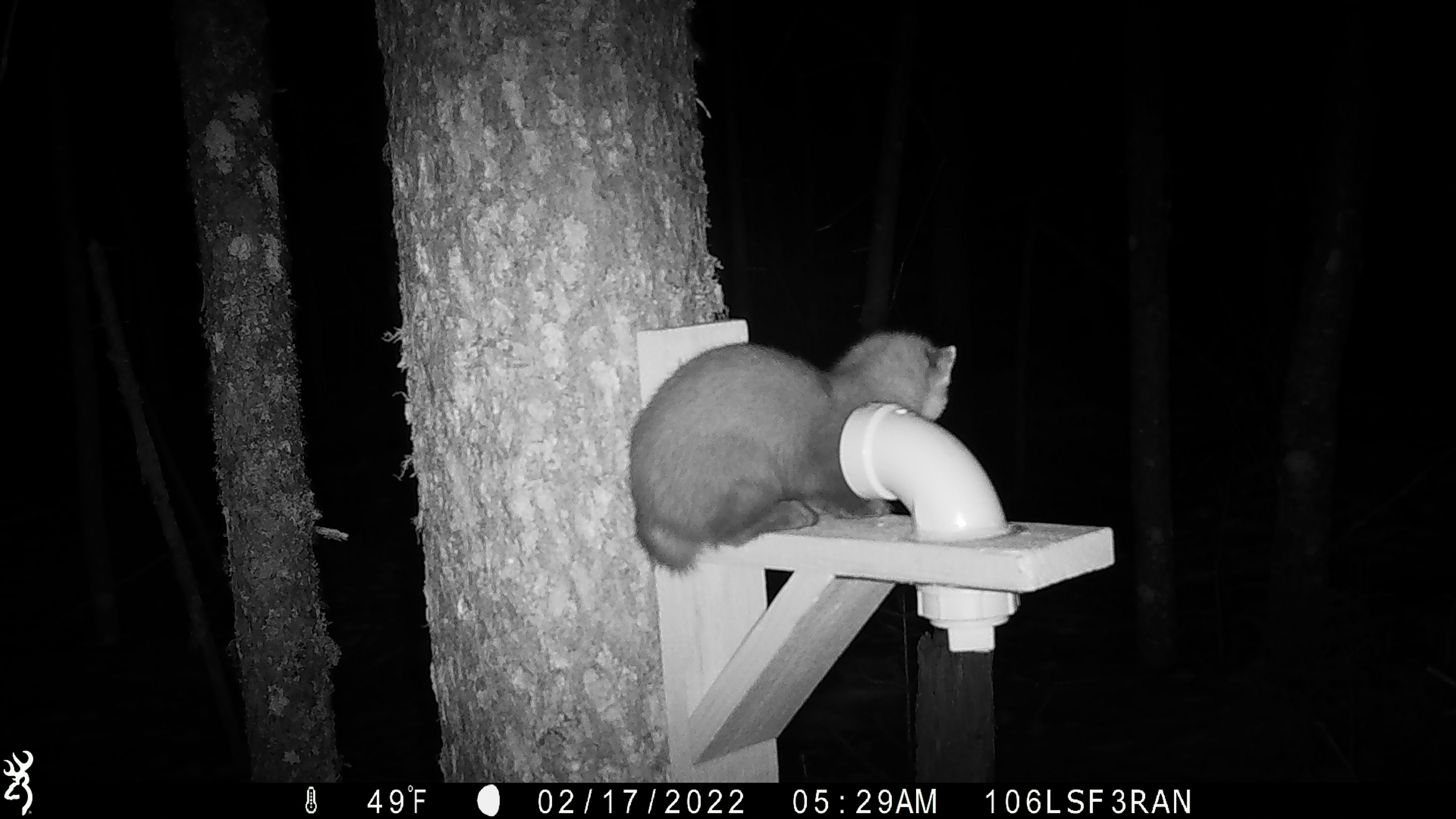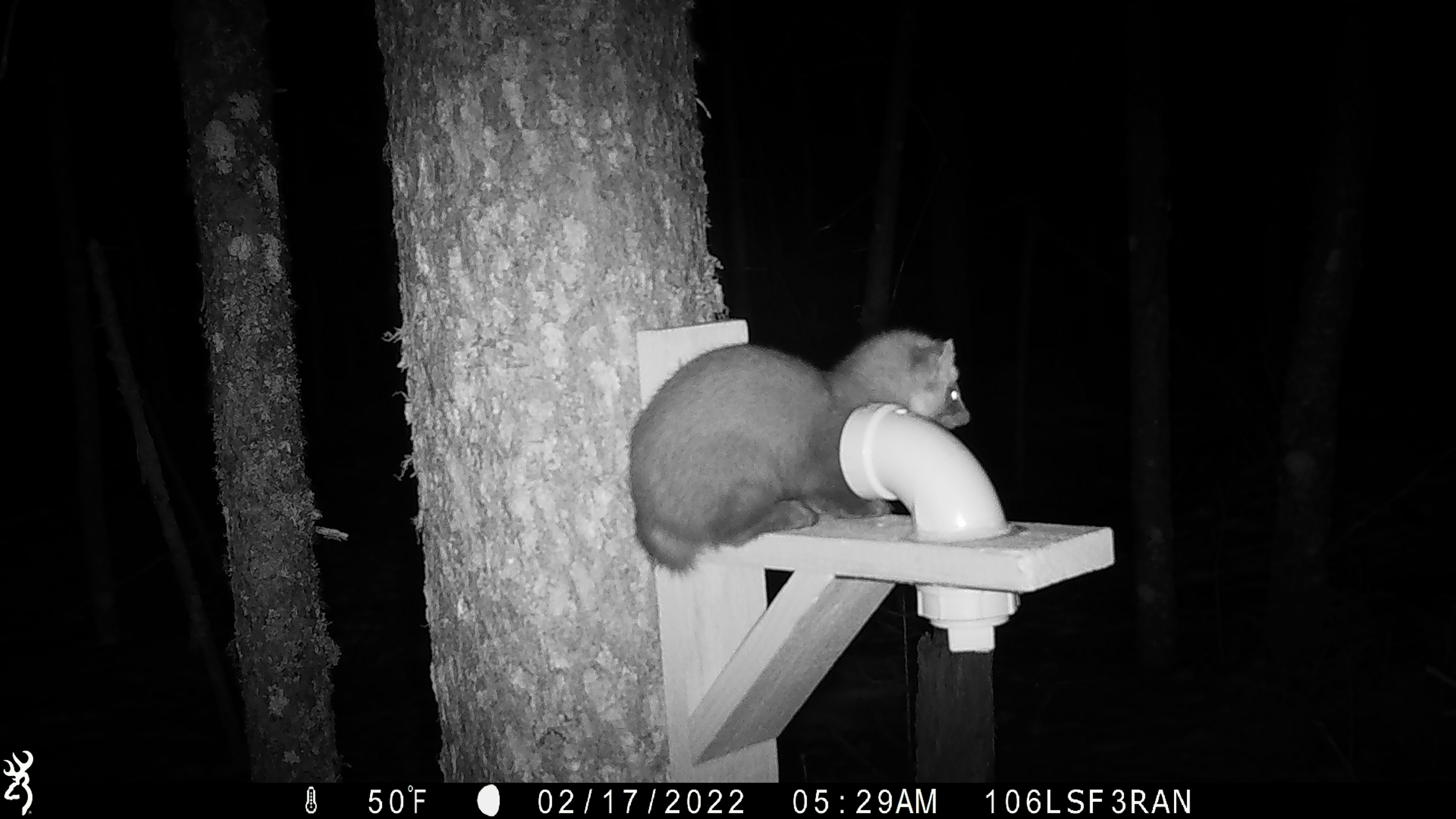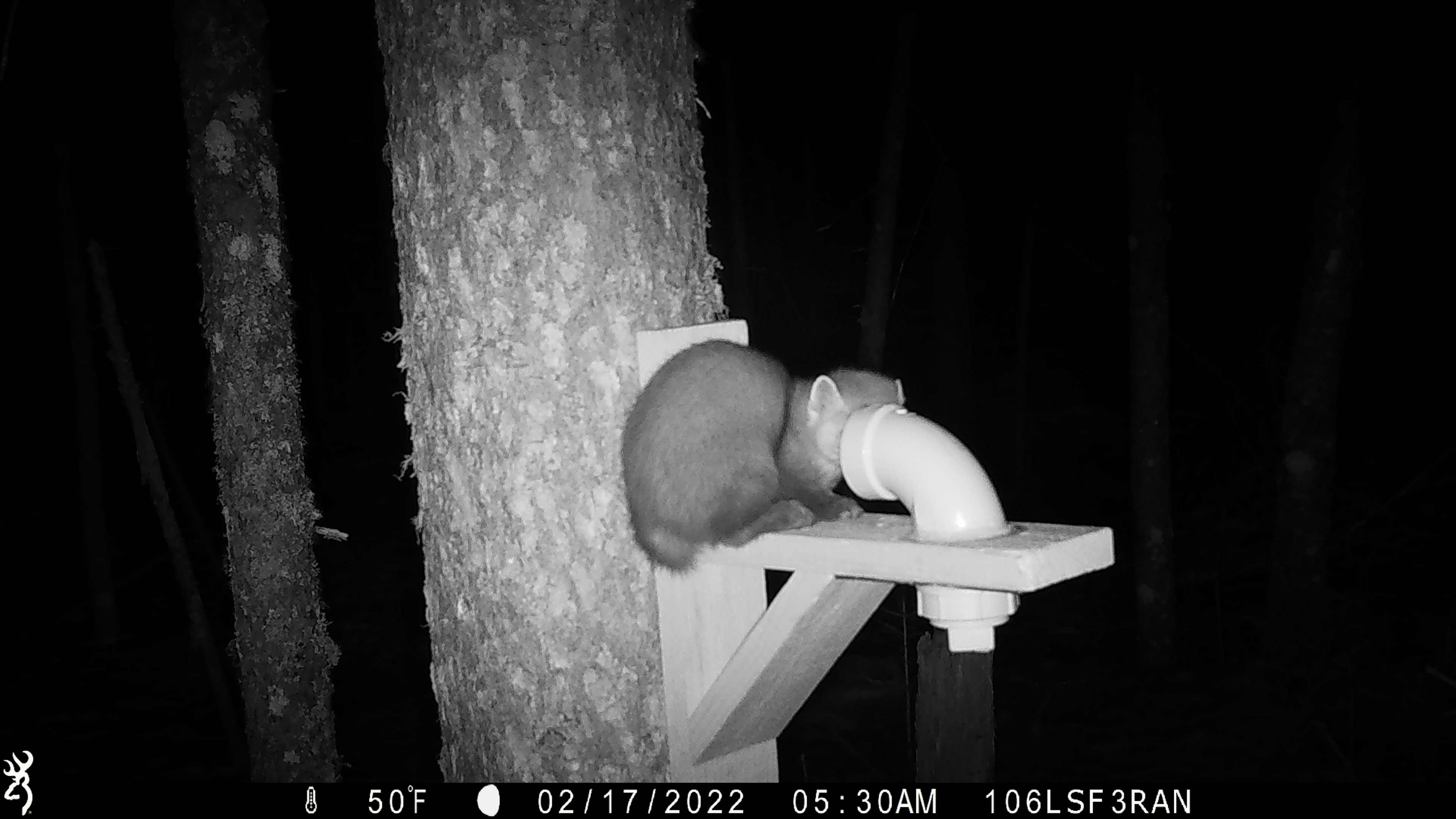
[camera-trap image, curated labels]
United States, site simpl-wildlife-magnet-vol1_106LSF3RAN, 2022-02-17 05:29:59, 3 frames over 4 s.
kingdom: Animalia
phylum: Chordata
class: Mammalia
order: Carnivora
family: Mustelidae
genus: Martes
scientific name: Martes americana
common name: american marten